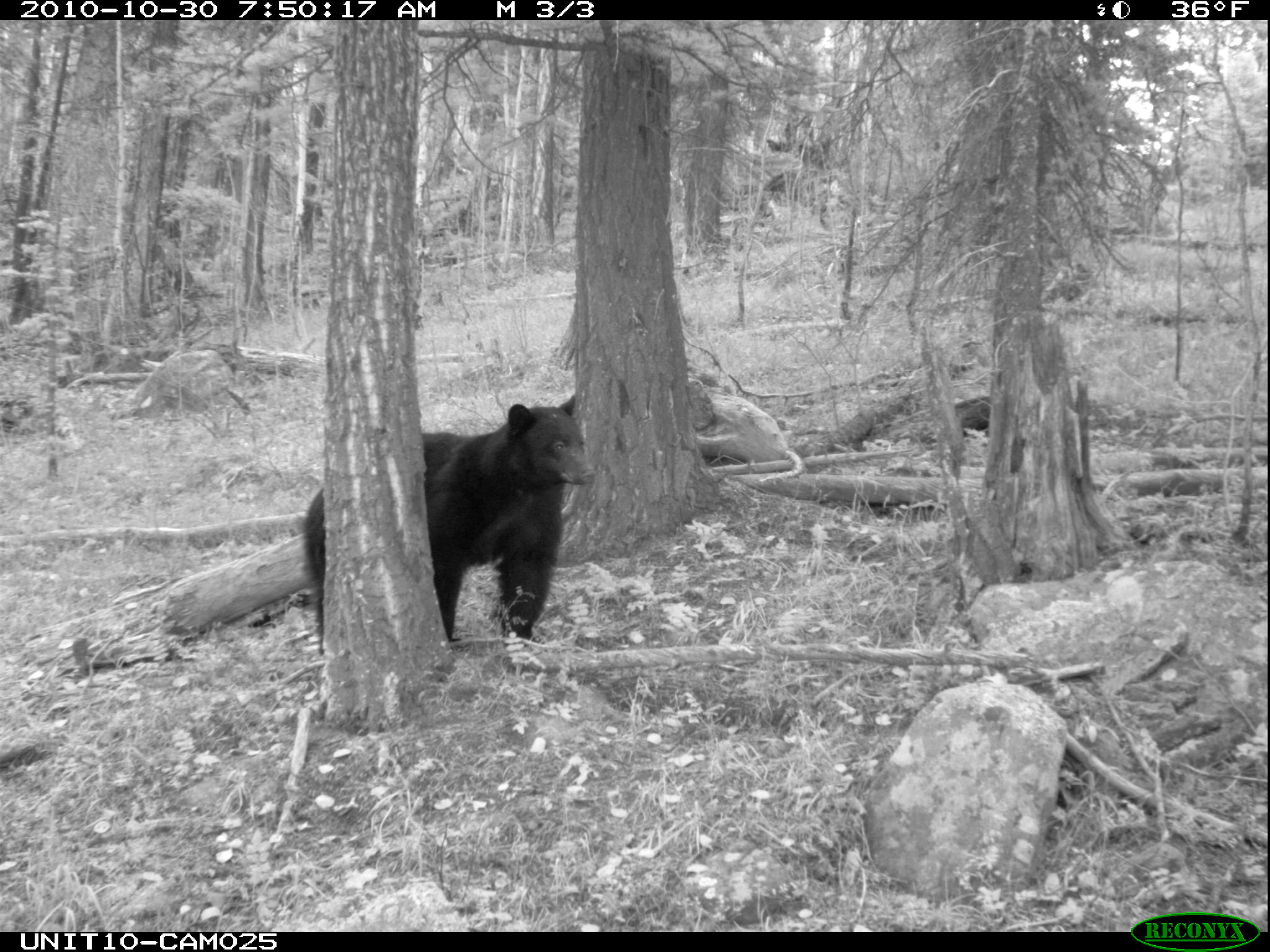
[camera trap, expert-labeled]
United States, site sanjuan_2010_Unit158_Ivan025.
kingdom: Animalia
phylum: Chordata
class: Mammalia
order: Carnivora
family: Ursidae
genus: Ursus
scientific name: Ursus americanus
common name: american black bear